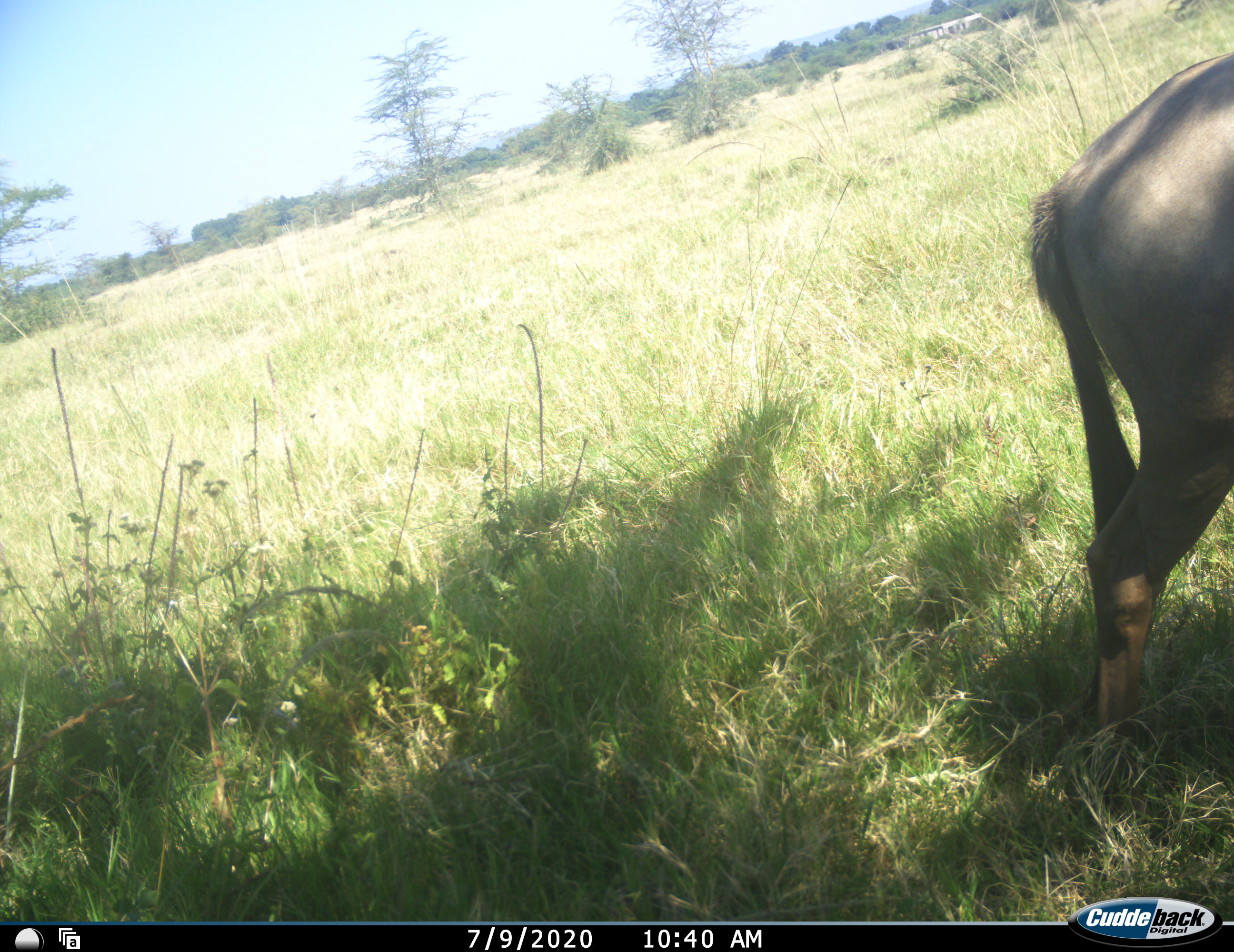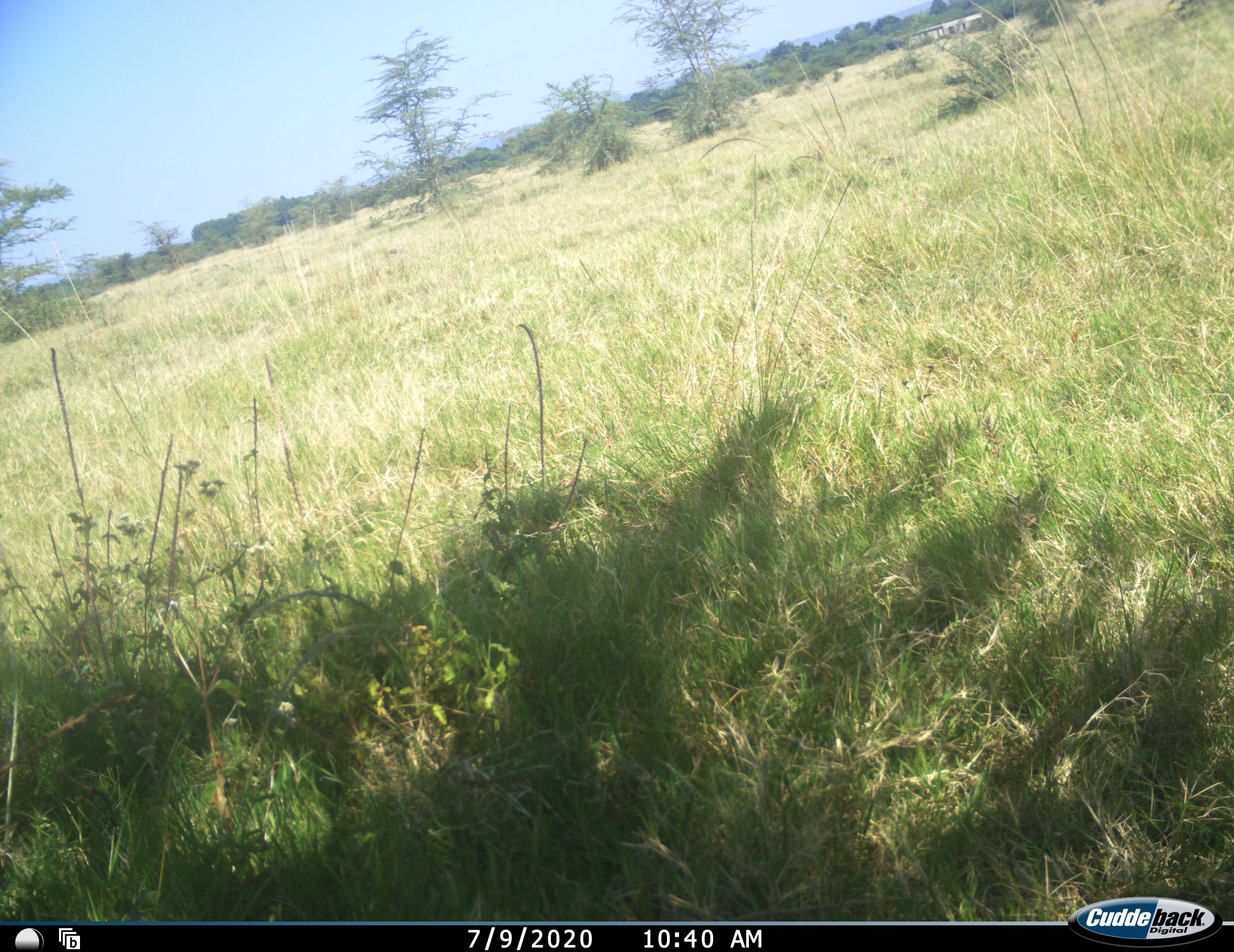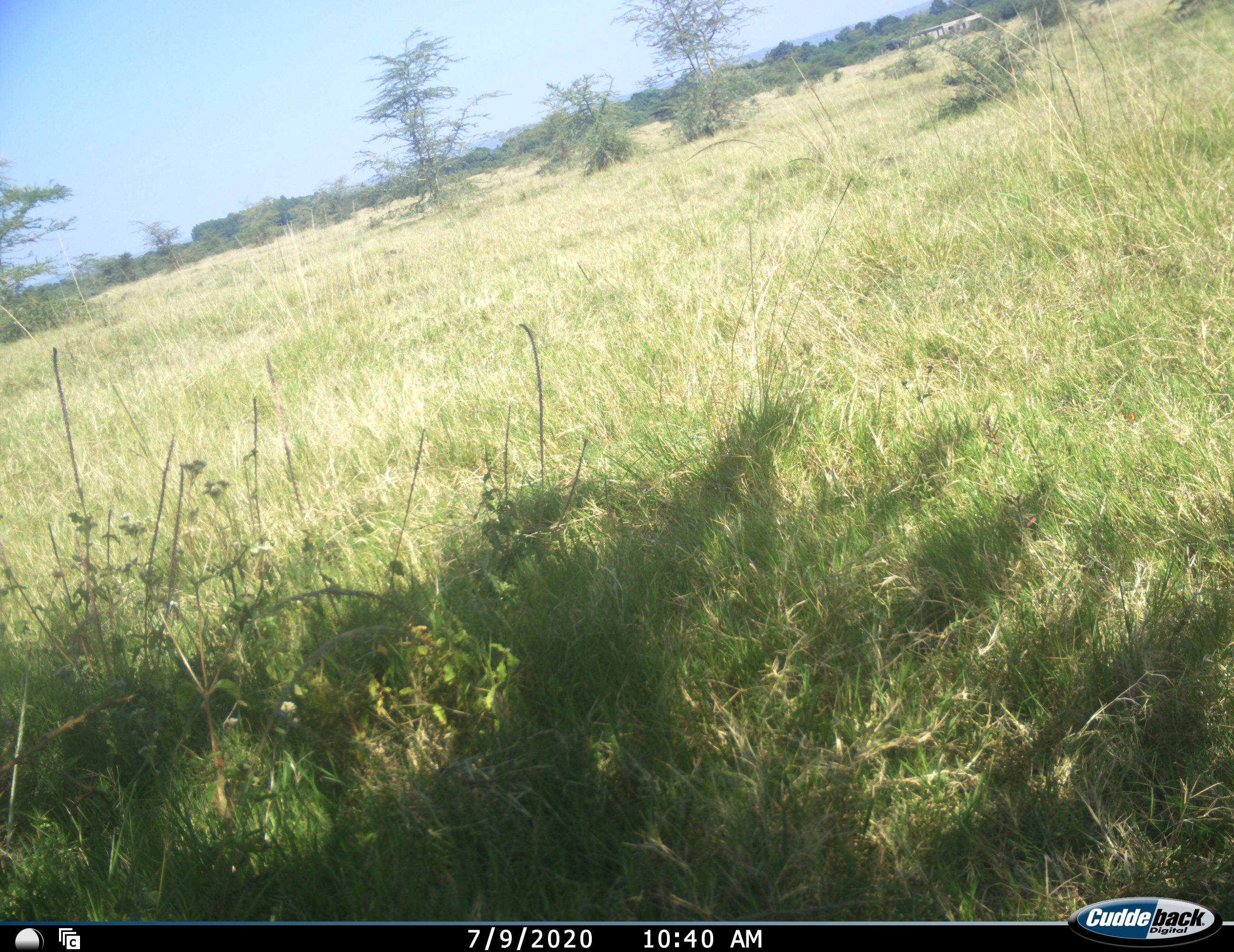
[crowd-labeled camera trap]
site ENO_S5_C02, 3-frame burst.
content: unidentified animal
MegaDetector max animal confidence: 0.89